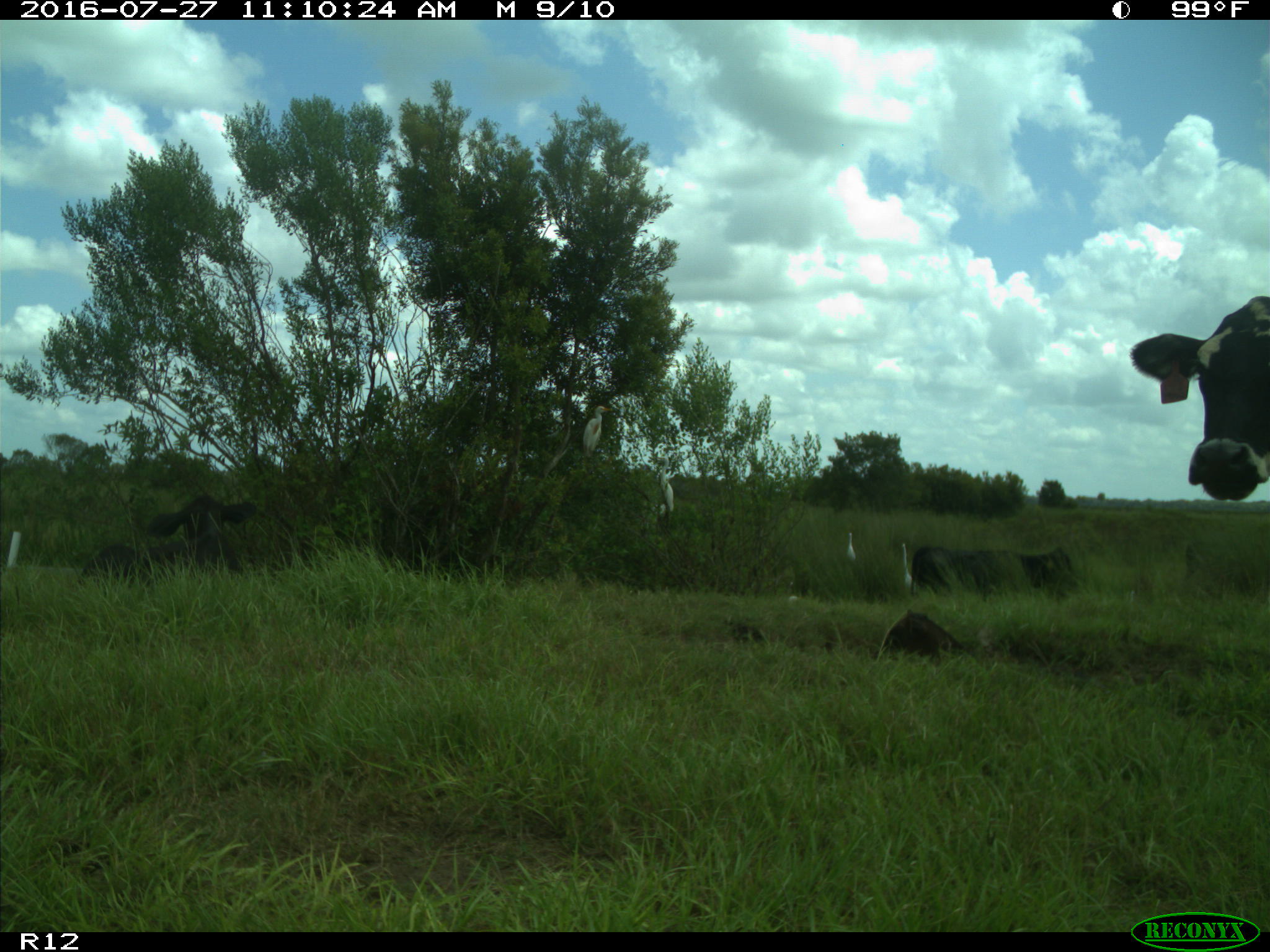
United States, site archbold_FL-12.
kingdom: Animalia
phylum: Chordata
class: Mammalia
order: Artiodactyla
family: Bovidae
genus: Bos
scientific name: Bos taurus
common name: domestic cow